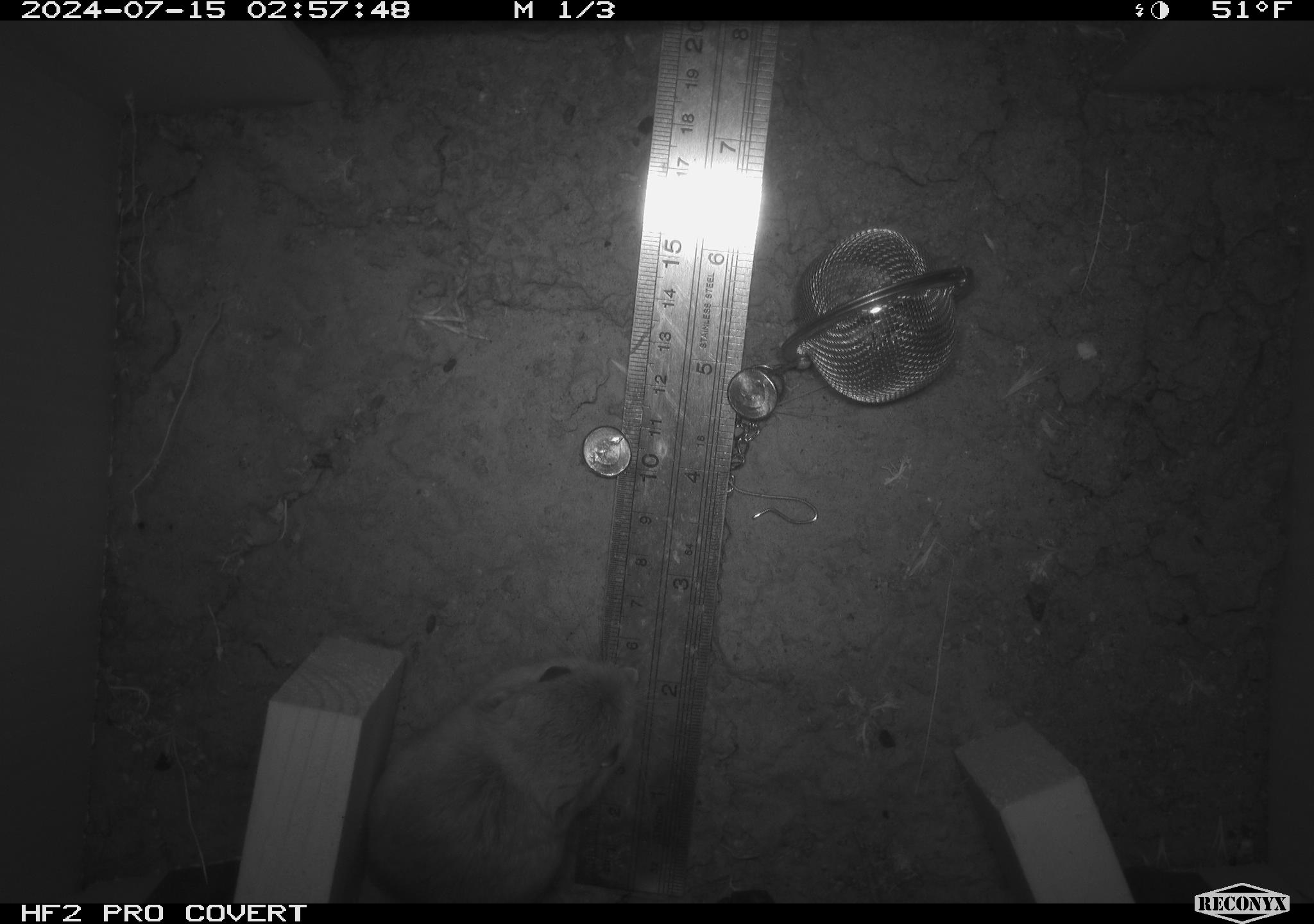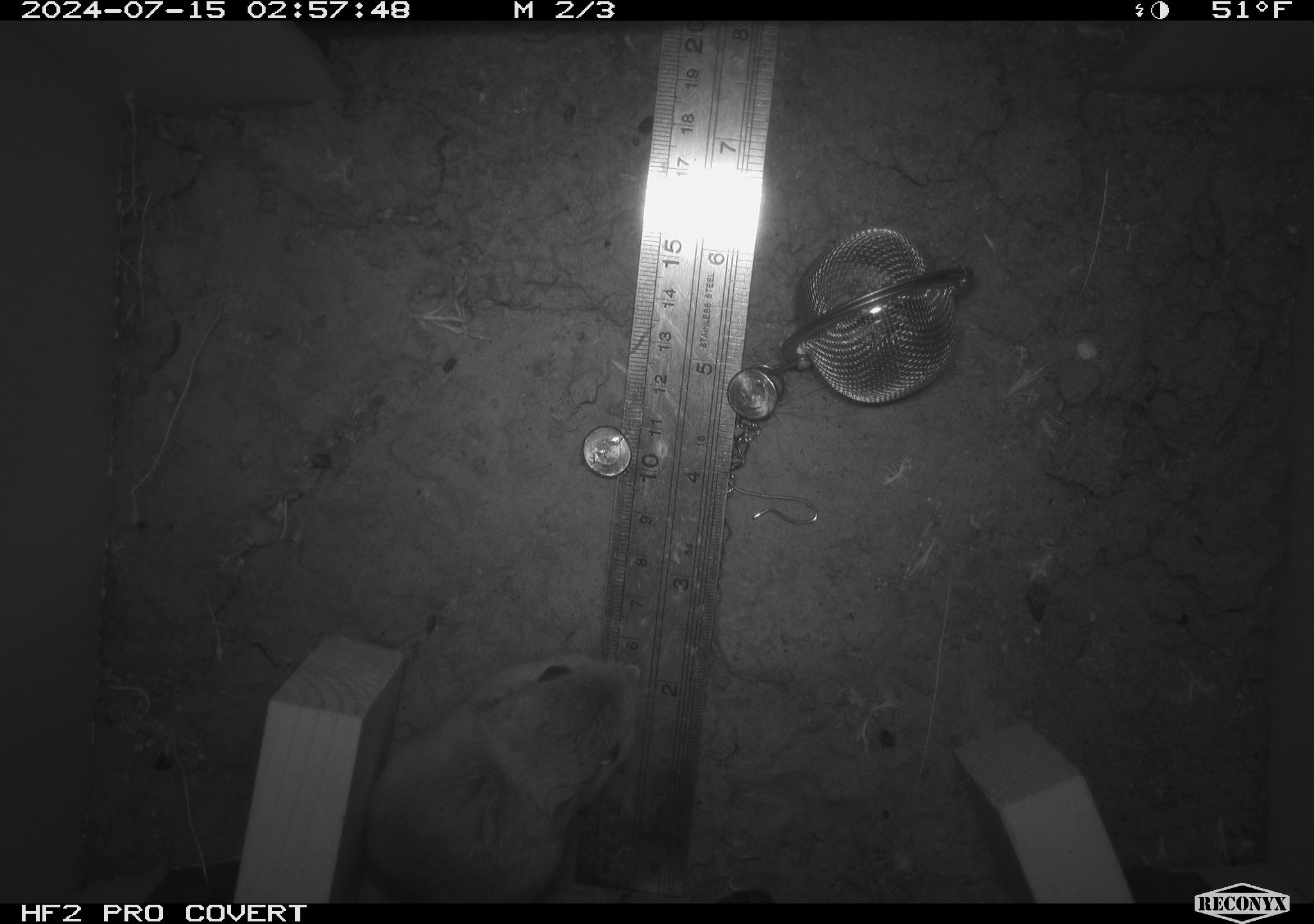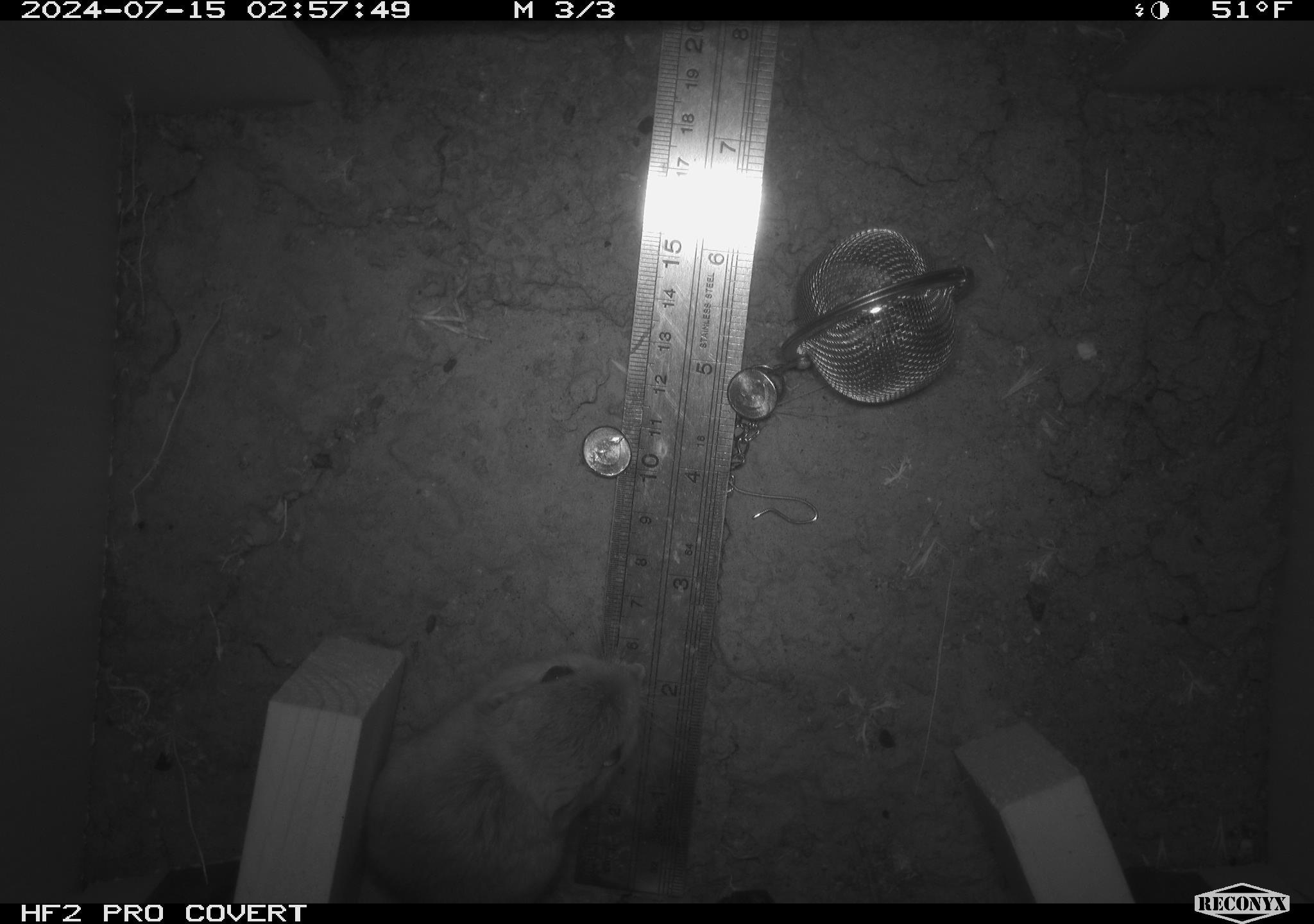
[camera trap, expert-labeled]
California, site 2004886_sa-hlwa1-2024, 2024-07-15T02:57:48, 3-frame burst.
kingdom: Animalia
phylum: Chordata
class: Mammalia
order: Rodentia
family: Heteromyidae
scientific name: Heteromyidae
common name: kangaroo rats and pocket mice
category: heteromyidae family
Heteromyidae family (kangaroo rats and pocket mice) (Heteromyidae).